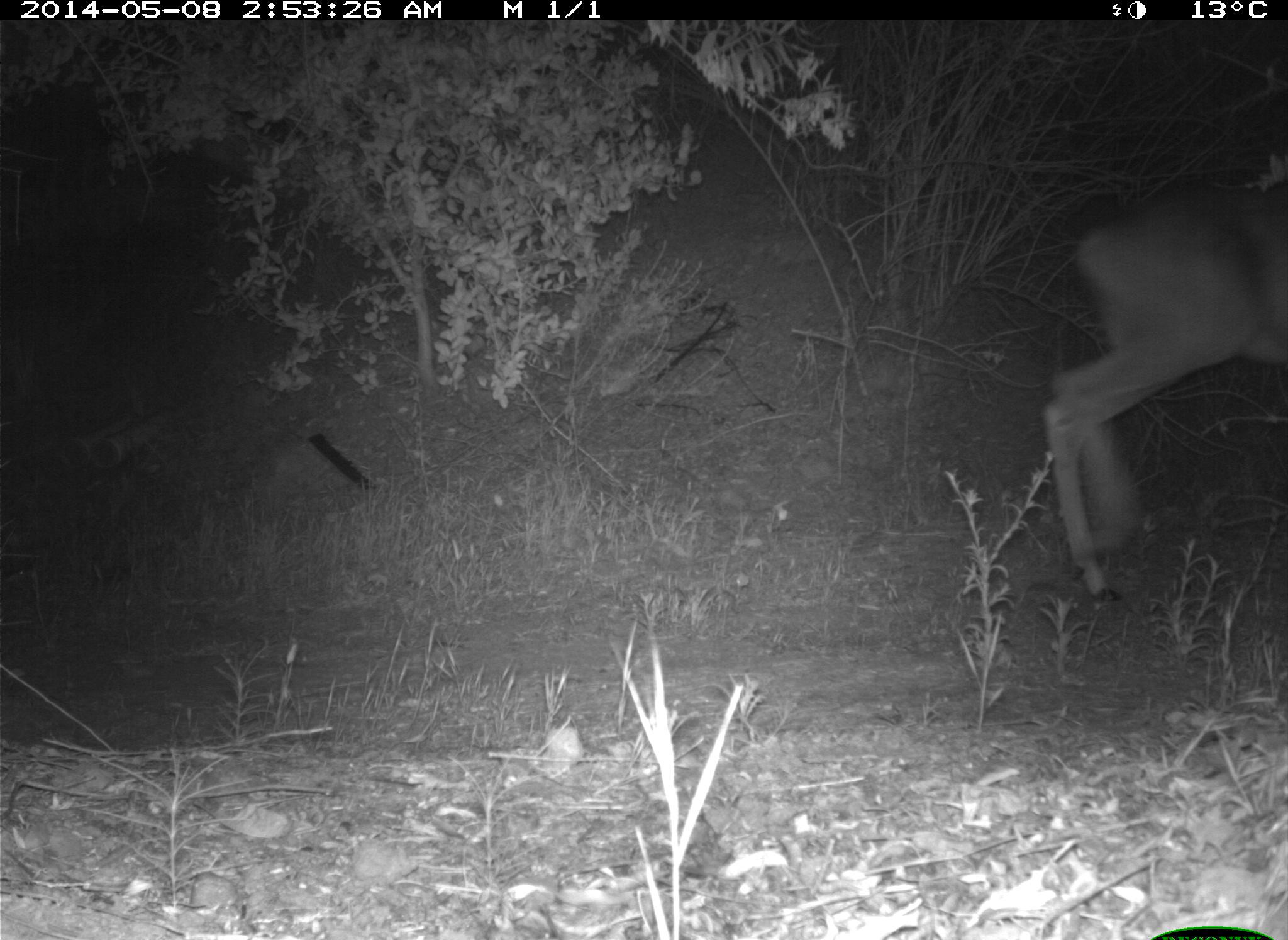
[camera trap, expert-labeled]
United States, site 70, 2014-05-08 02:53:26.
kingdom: Animalia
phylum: Chordata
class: Mammalia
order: Artiodactyla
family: Cervidae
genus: Odocoileus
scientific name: Odocoileus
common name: deer